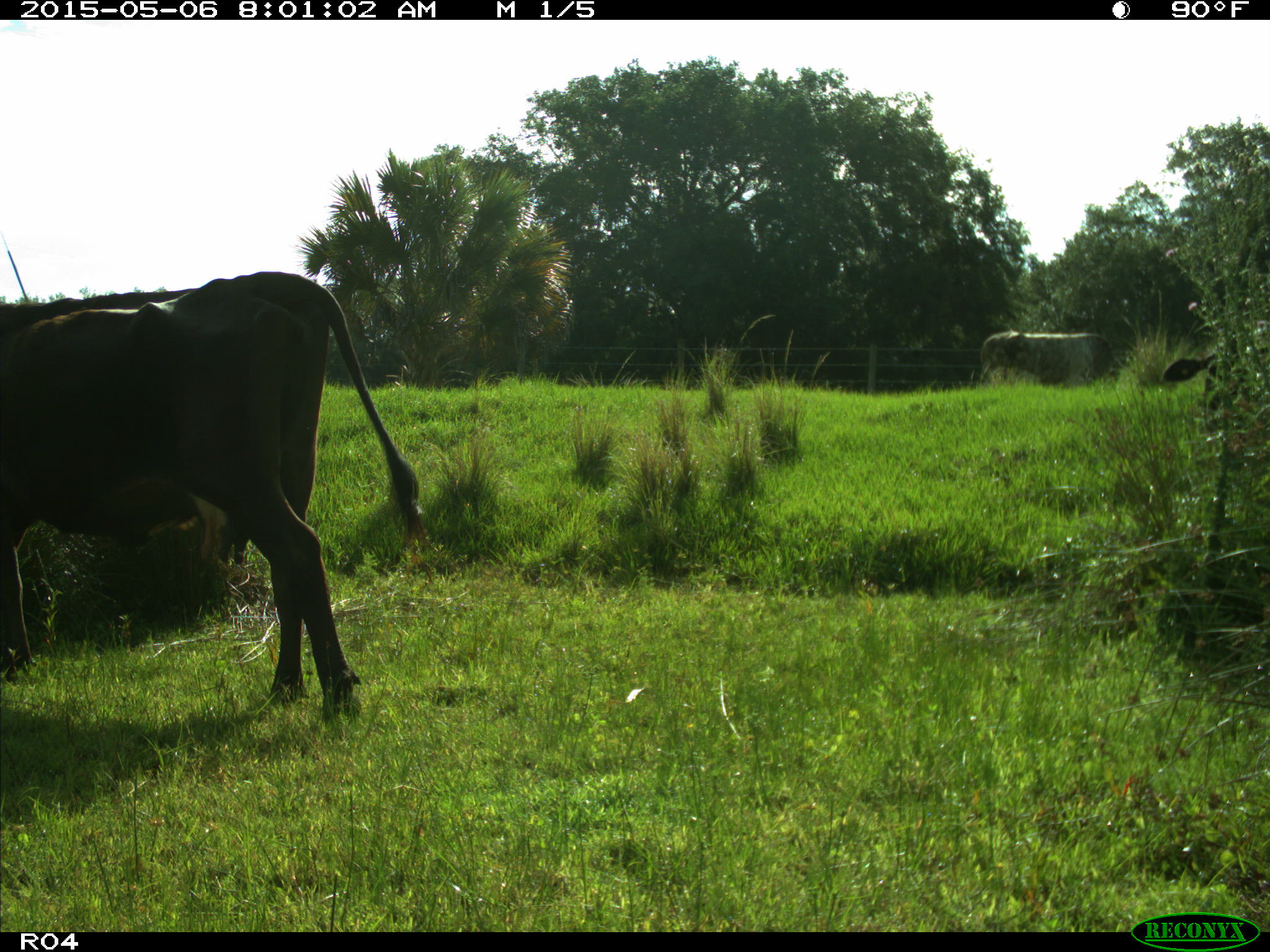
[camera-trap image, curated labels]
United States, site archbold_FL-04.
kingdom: Animalia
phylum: Chordata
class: Mammalia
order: Artiodactyla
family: Bovidae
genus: Bos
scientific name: Bos taurus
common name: domestic cow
Bos taurus (domestic cow).